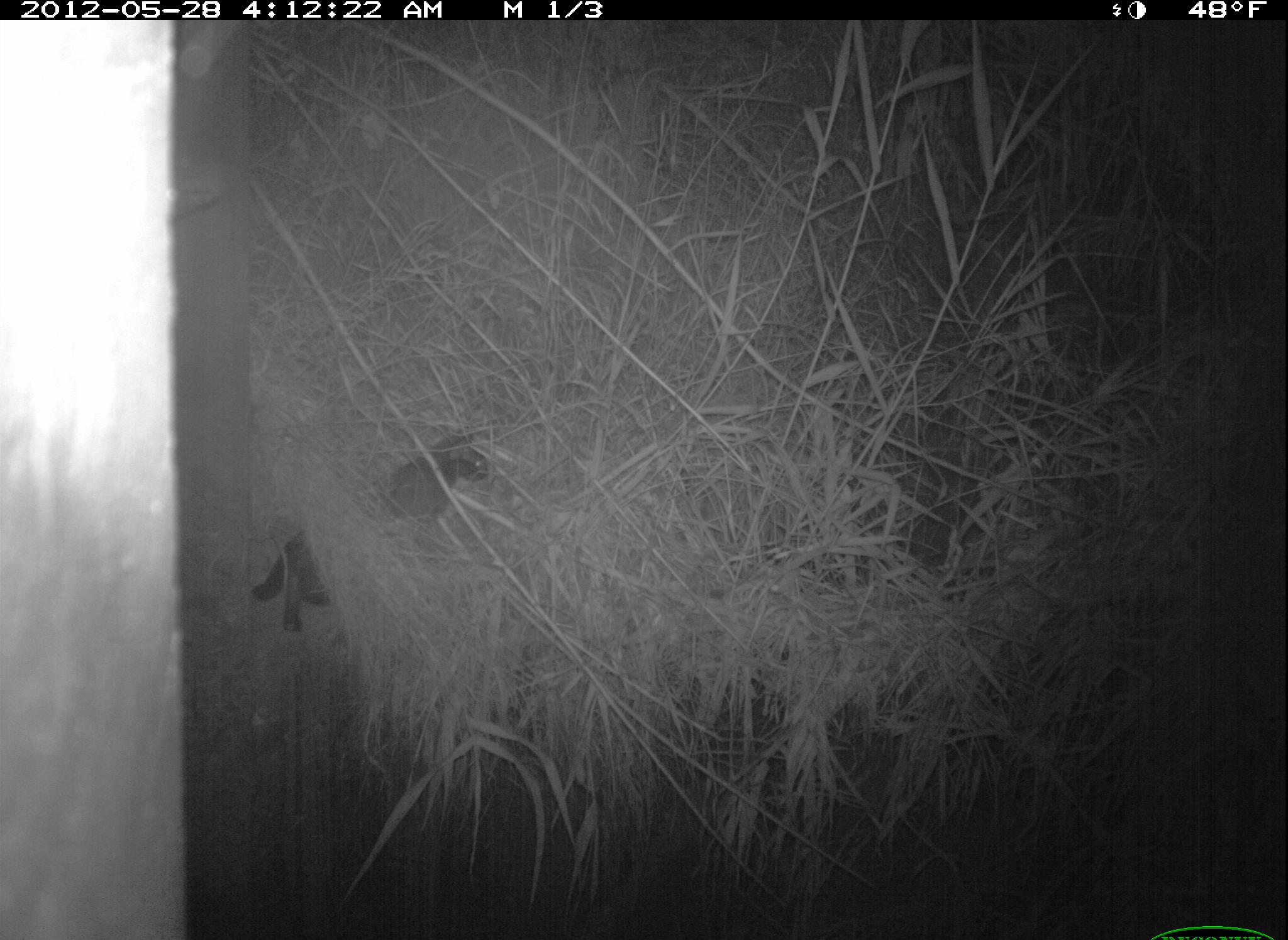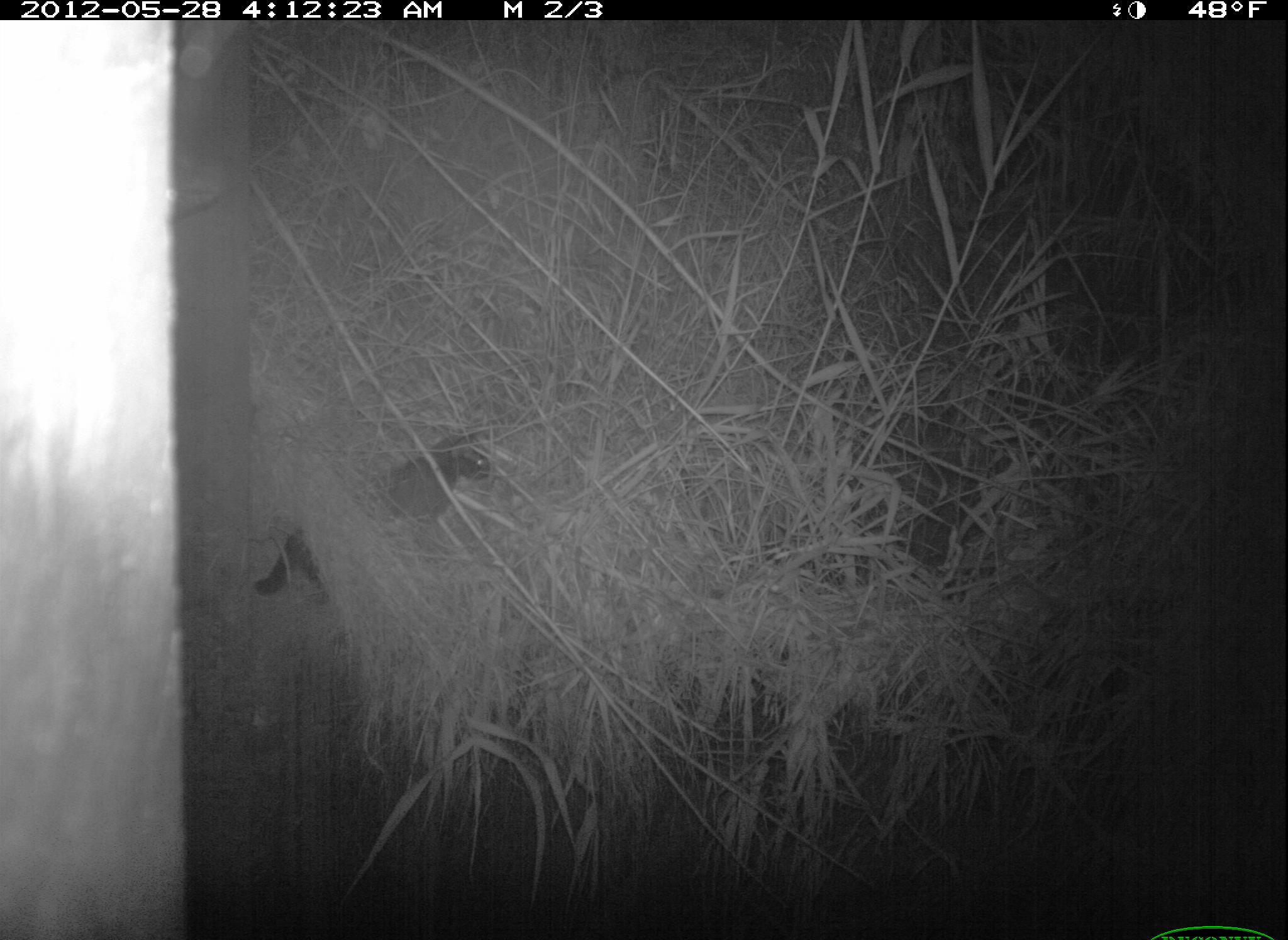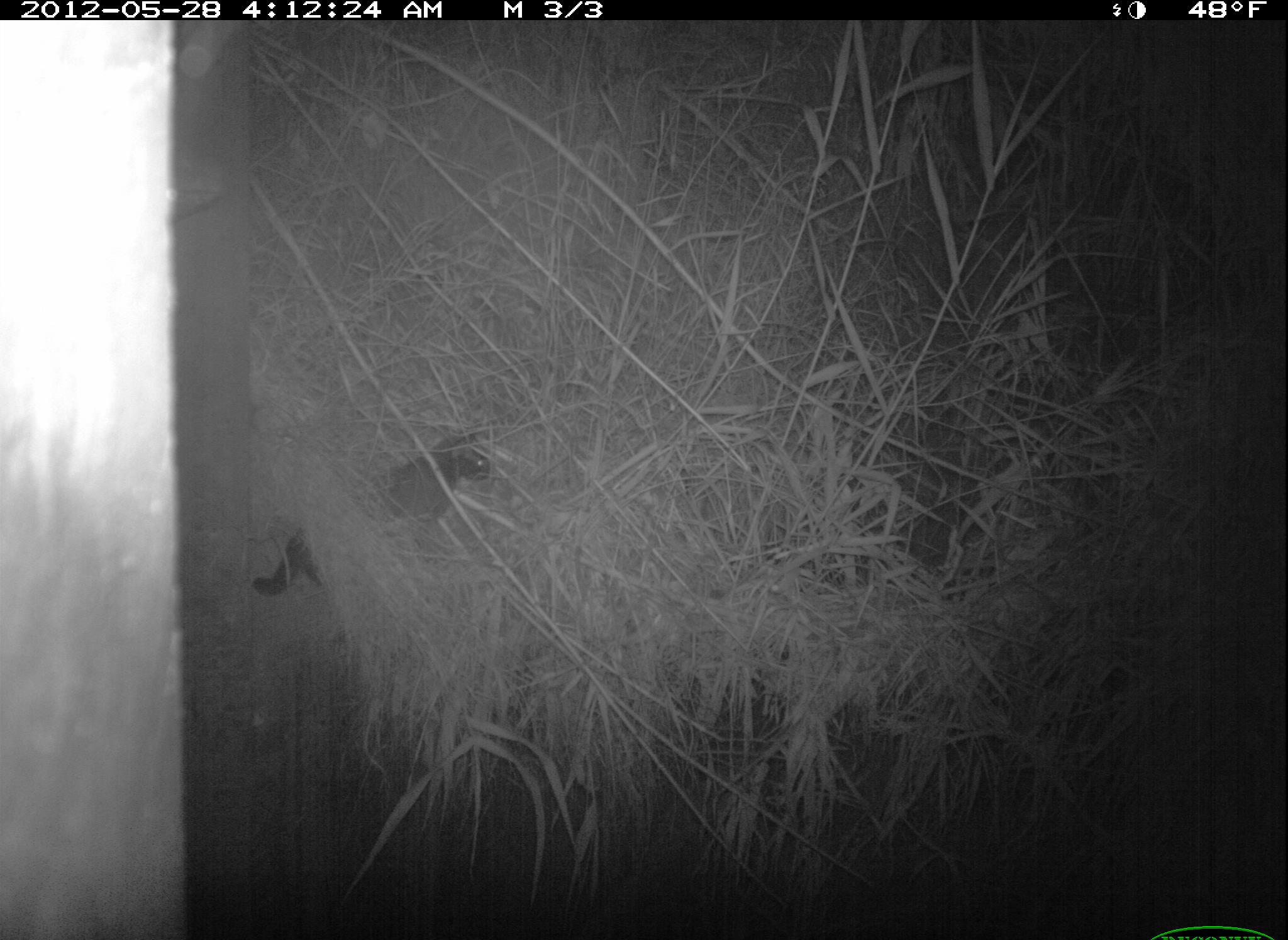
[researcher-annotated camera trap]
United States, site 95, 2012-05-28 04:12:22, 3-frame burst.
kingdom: Animalia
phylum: Chordata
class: Mammalia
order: Carnivora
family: Felidae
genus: Felis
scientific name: Felis catus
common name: cat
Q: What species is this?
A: Cat (Felis catus).